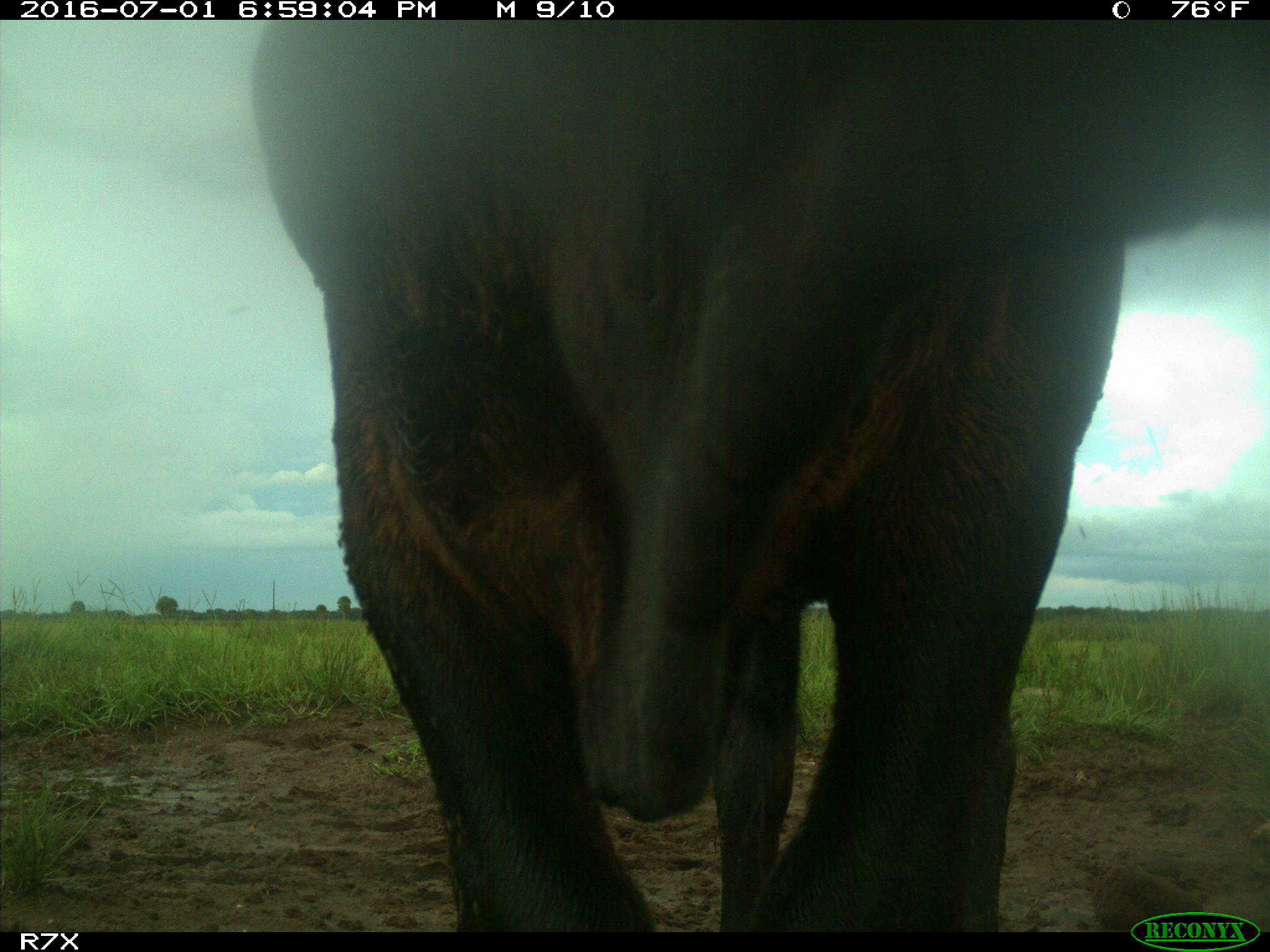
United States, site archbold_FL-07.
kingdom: Animalia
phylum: Chordata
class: Mammalia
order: Artiodactyla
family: Bovidae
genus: Bos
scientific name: Bos taurus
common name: domestic cow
Bos taurus (domestic cow).